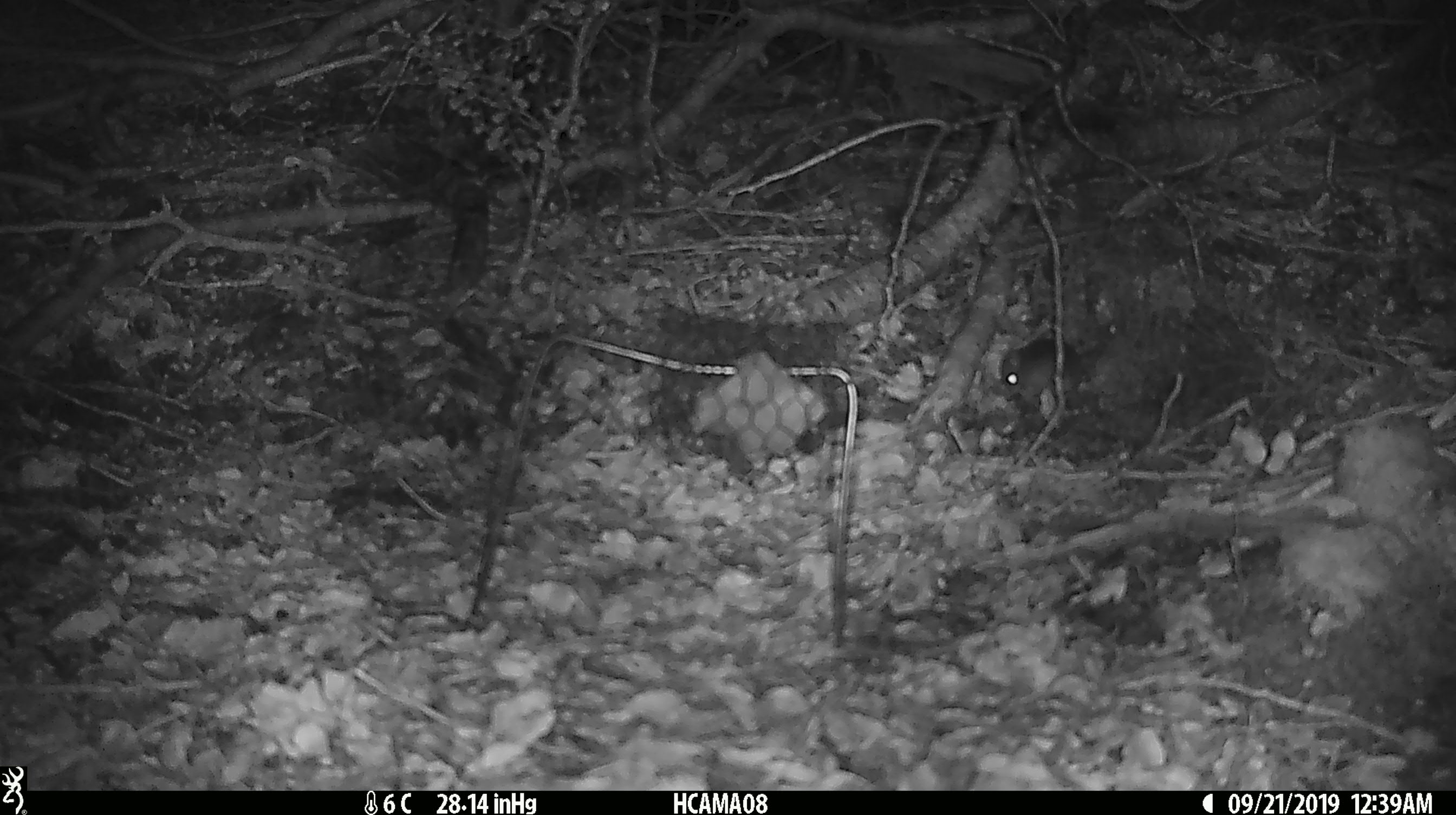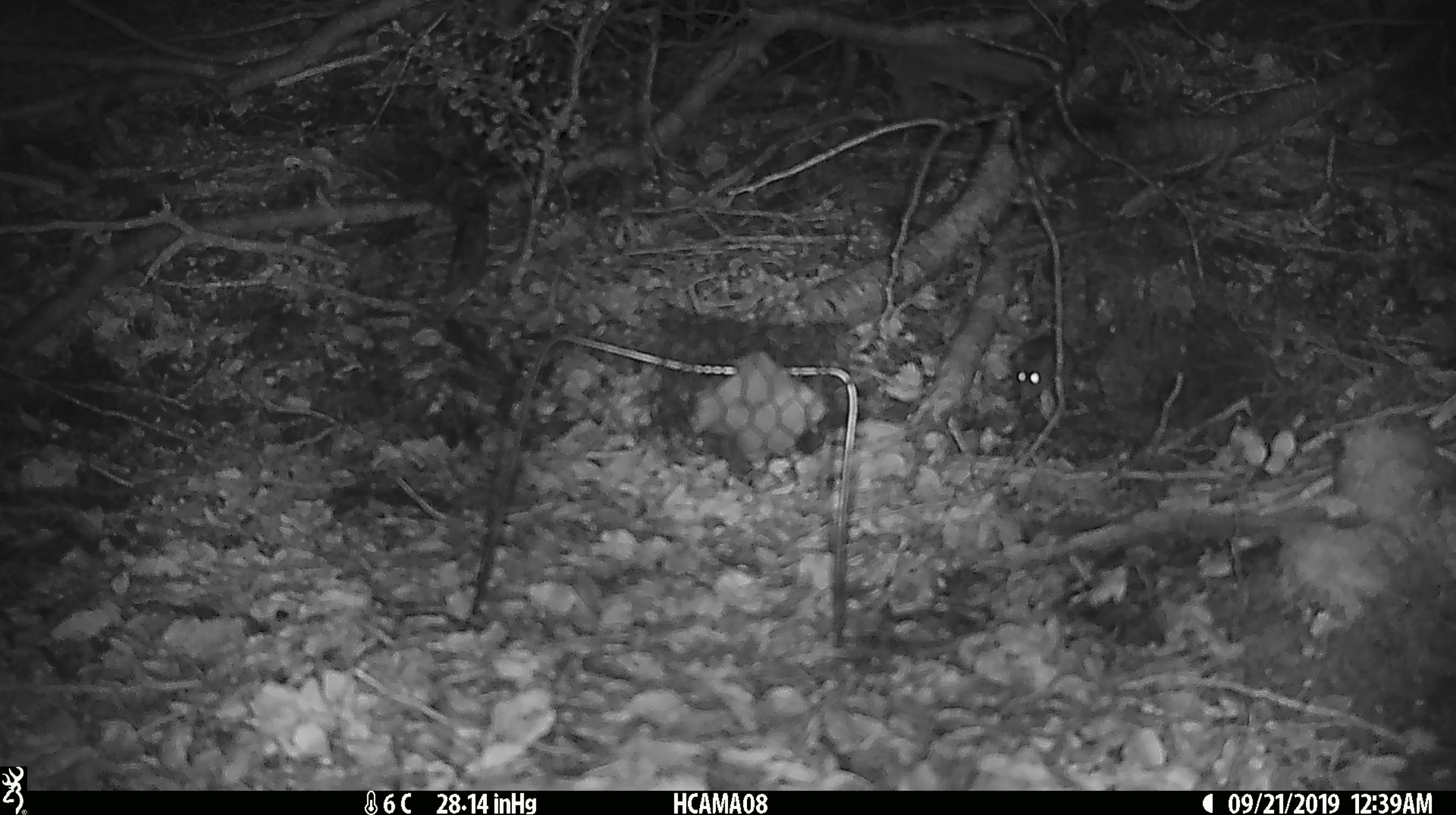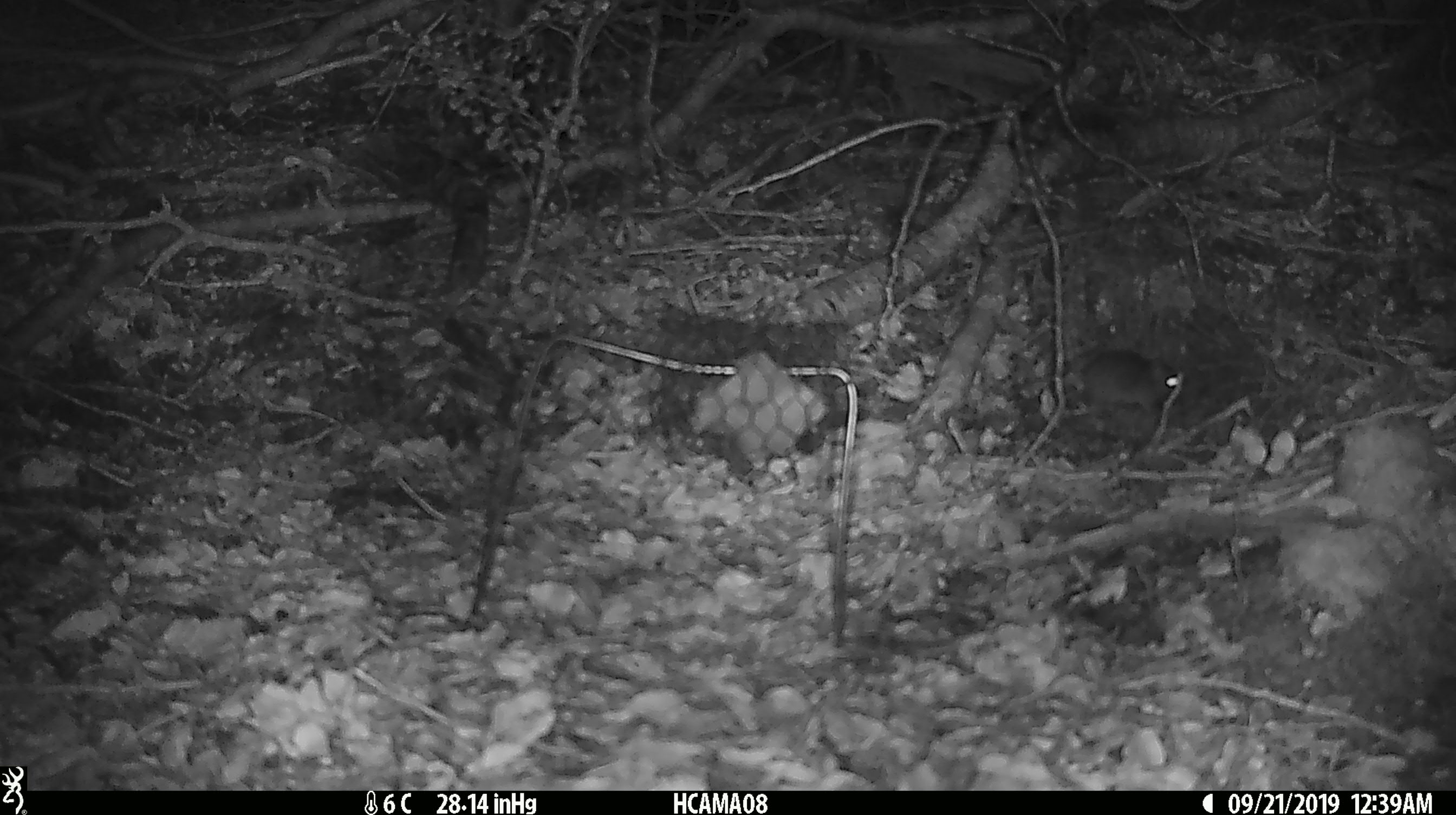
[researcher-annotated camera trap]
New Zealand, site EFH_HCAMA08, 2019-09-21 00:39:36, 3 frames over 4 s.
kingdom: Animalia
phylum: Chordata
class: Mammalia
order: Rodentia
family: Muridae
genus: Mus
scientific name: Mus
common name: mouse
Mouse (Mus).